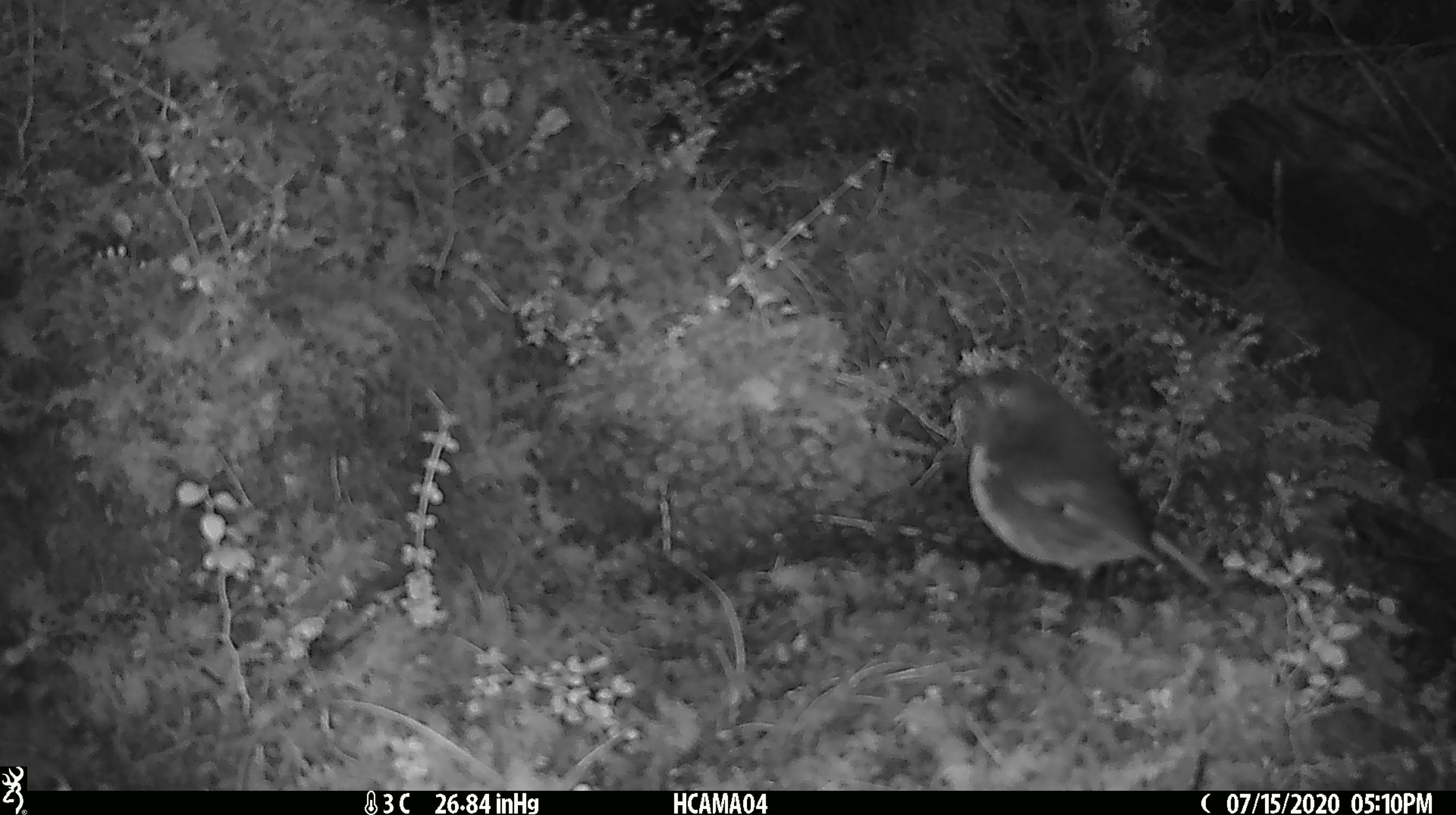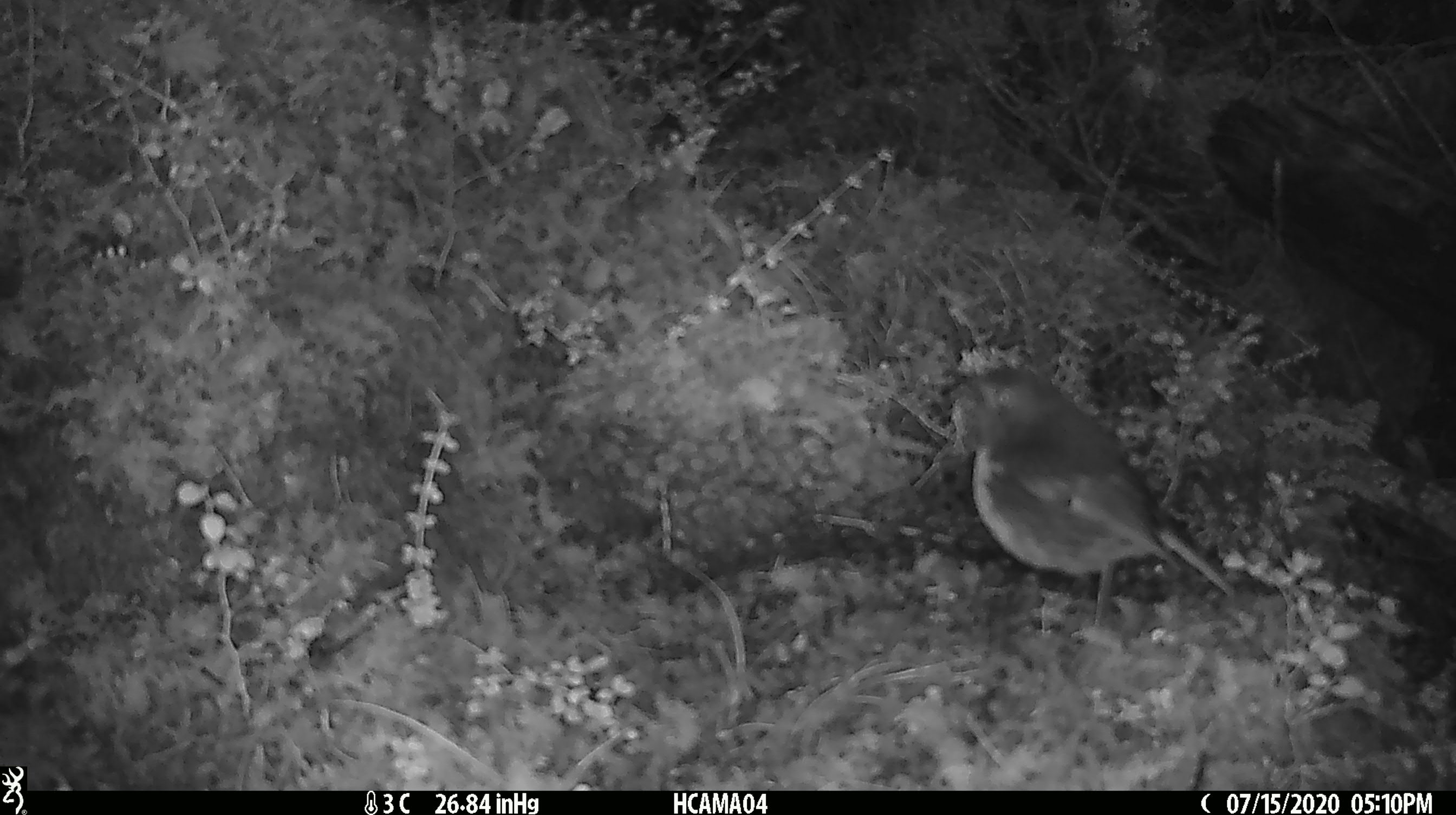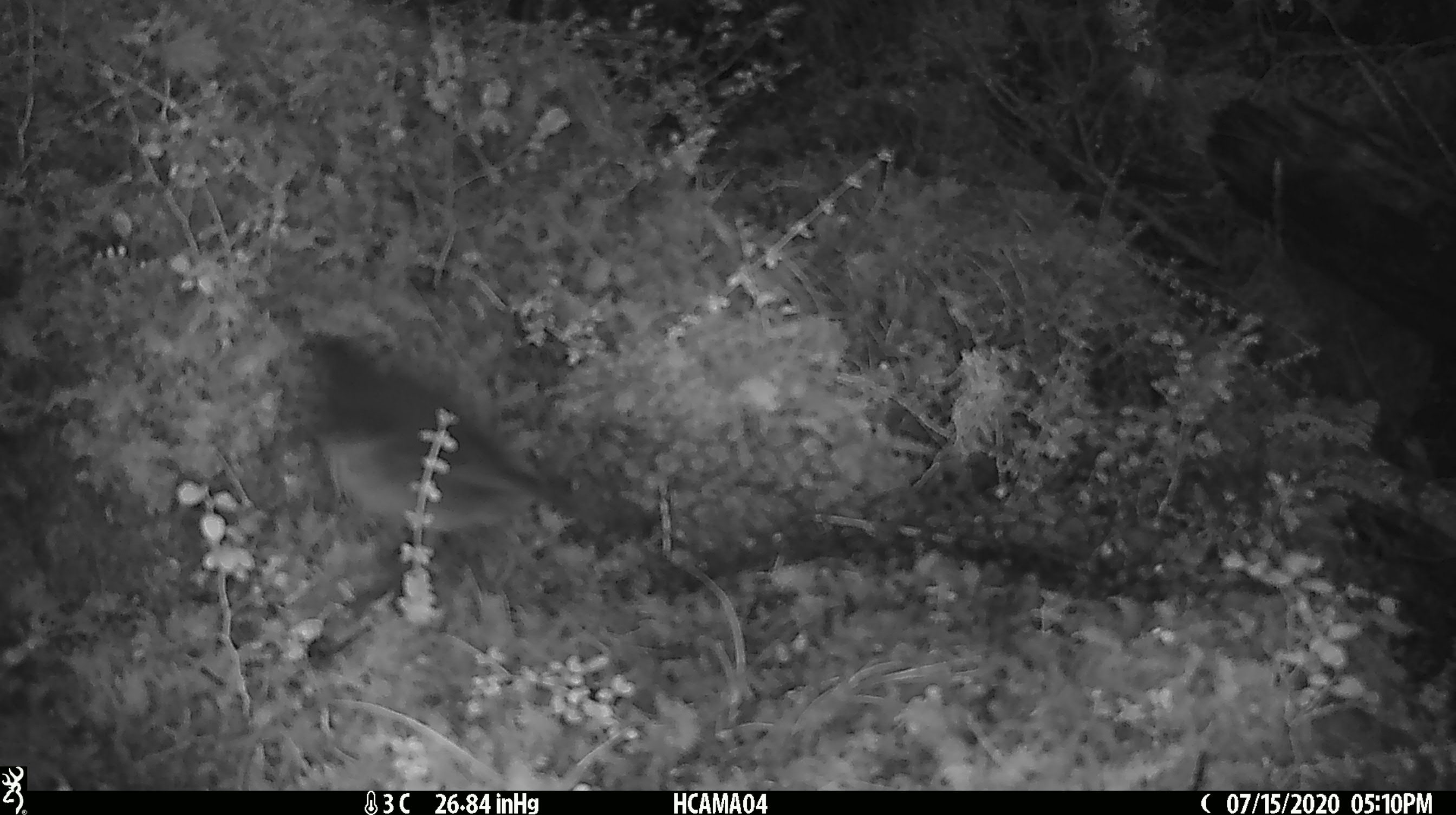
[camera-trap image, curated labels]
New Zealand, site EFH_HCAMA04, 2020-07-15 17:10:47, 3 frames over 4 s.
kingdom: Animalia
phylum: Chordata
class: Aves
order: Passeriformes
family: Petroicidae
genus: Petroica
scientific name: Petroica australis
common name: new zealand robin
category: robin